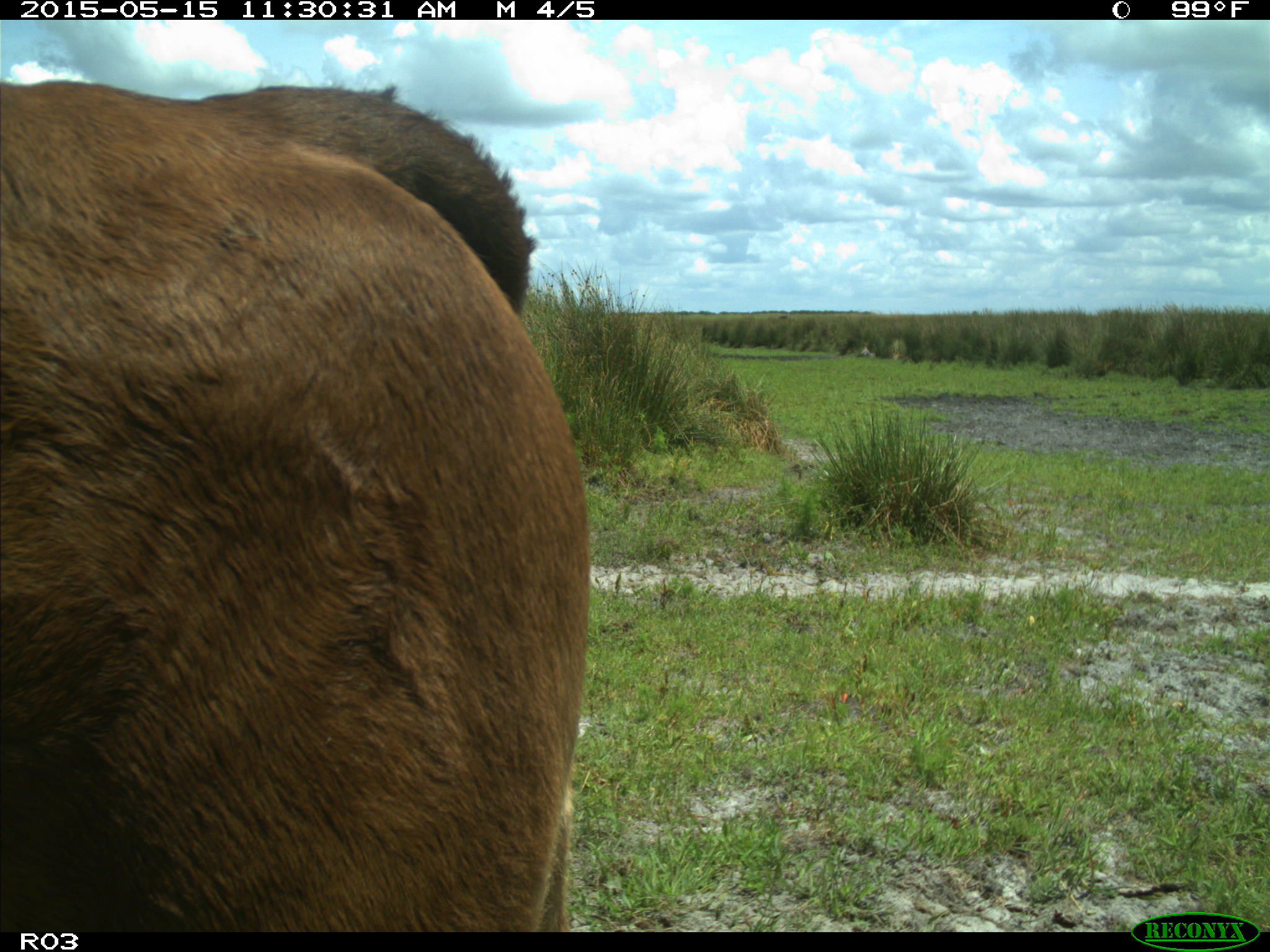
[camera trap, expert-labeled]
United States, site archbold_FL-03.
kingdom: Animalia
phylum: Chordata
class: Mammalia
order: Artiodactyla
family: Bovidae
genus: Bos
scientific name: Bos taurus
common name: domestic cow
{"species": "Bos taurus (domestic cow)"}